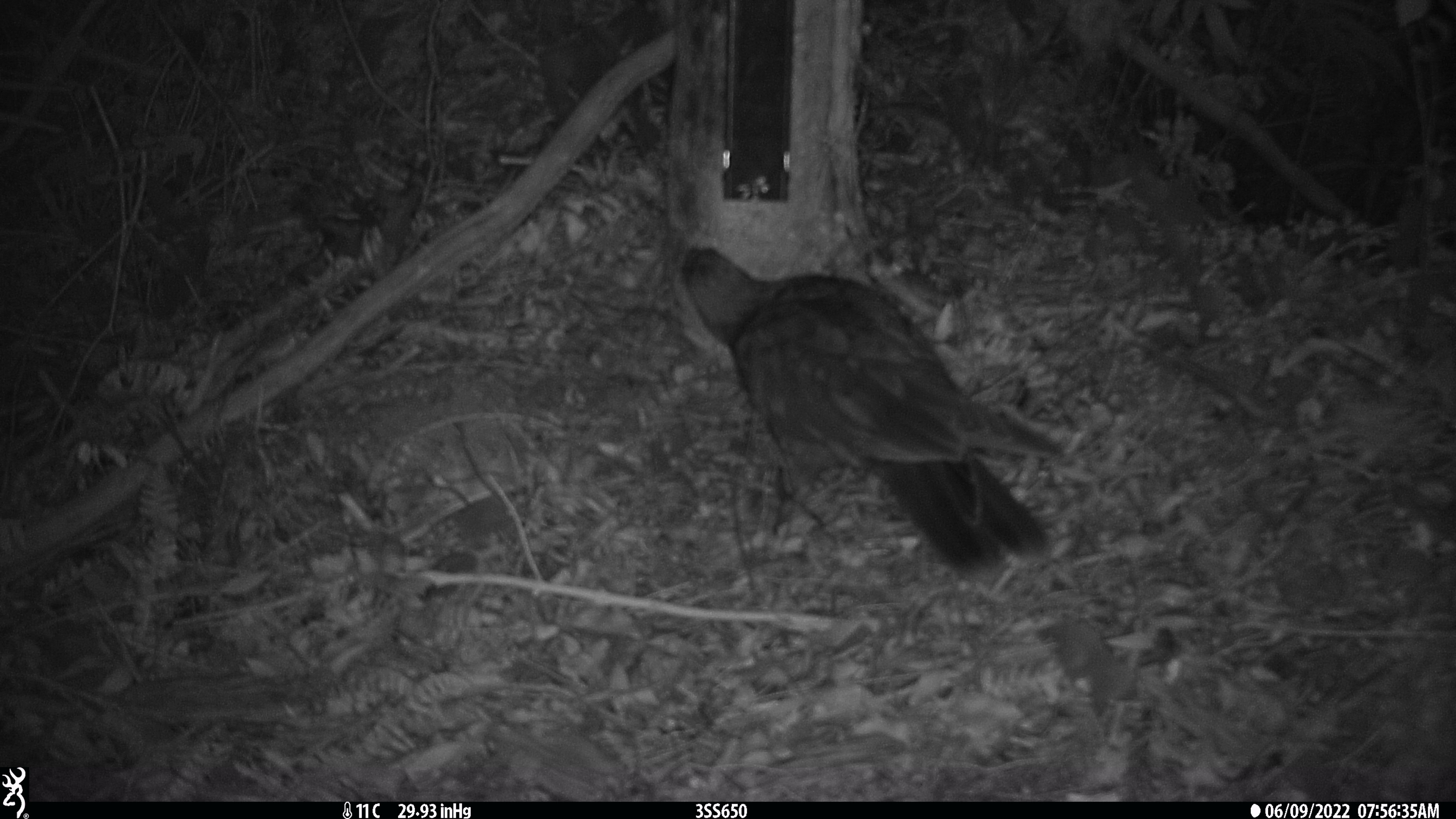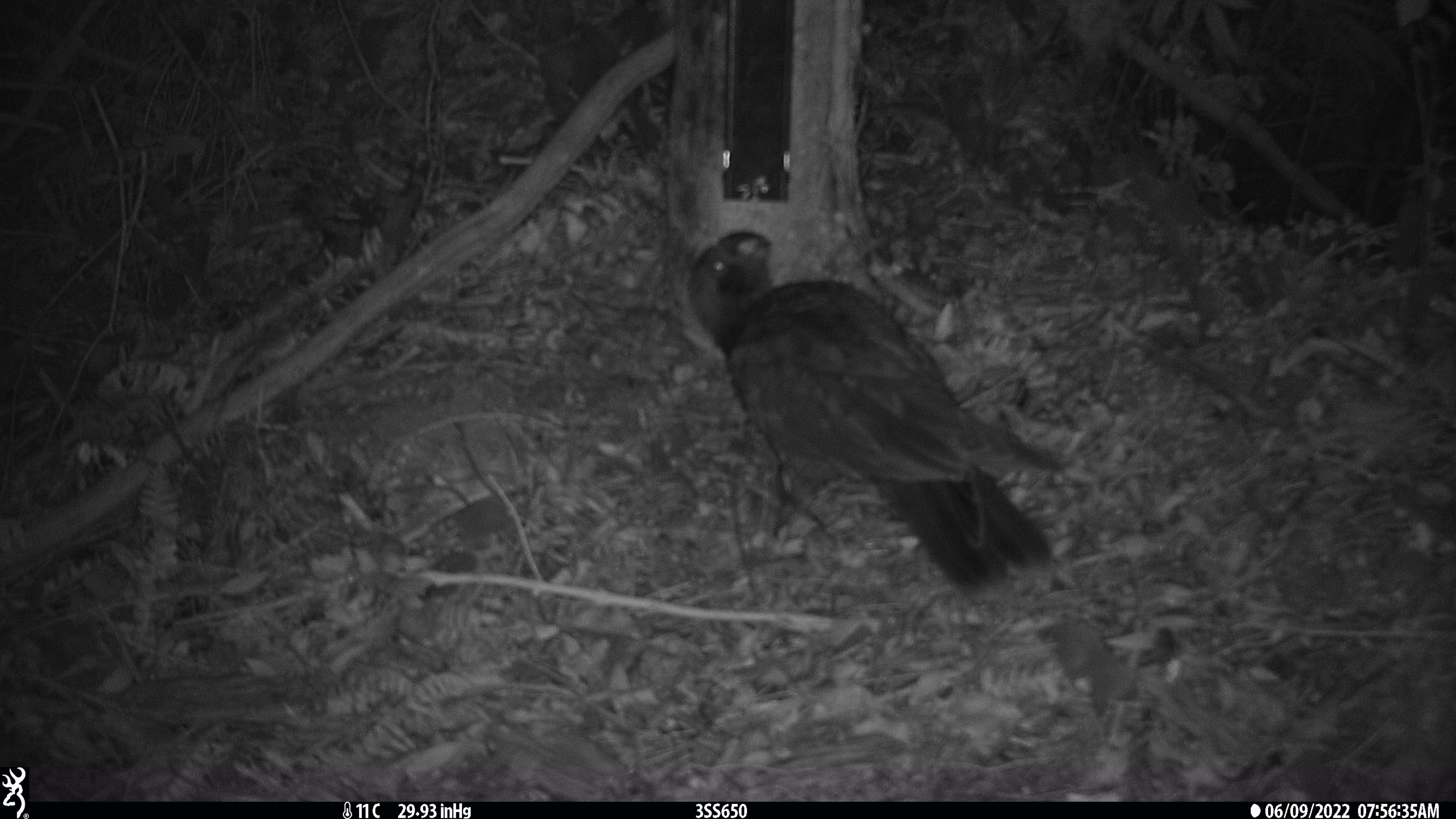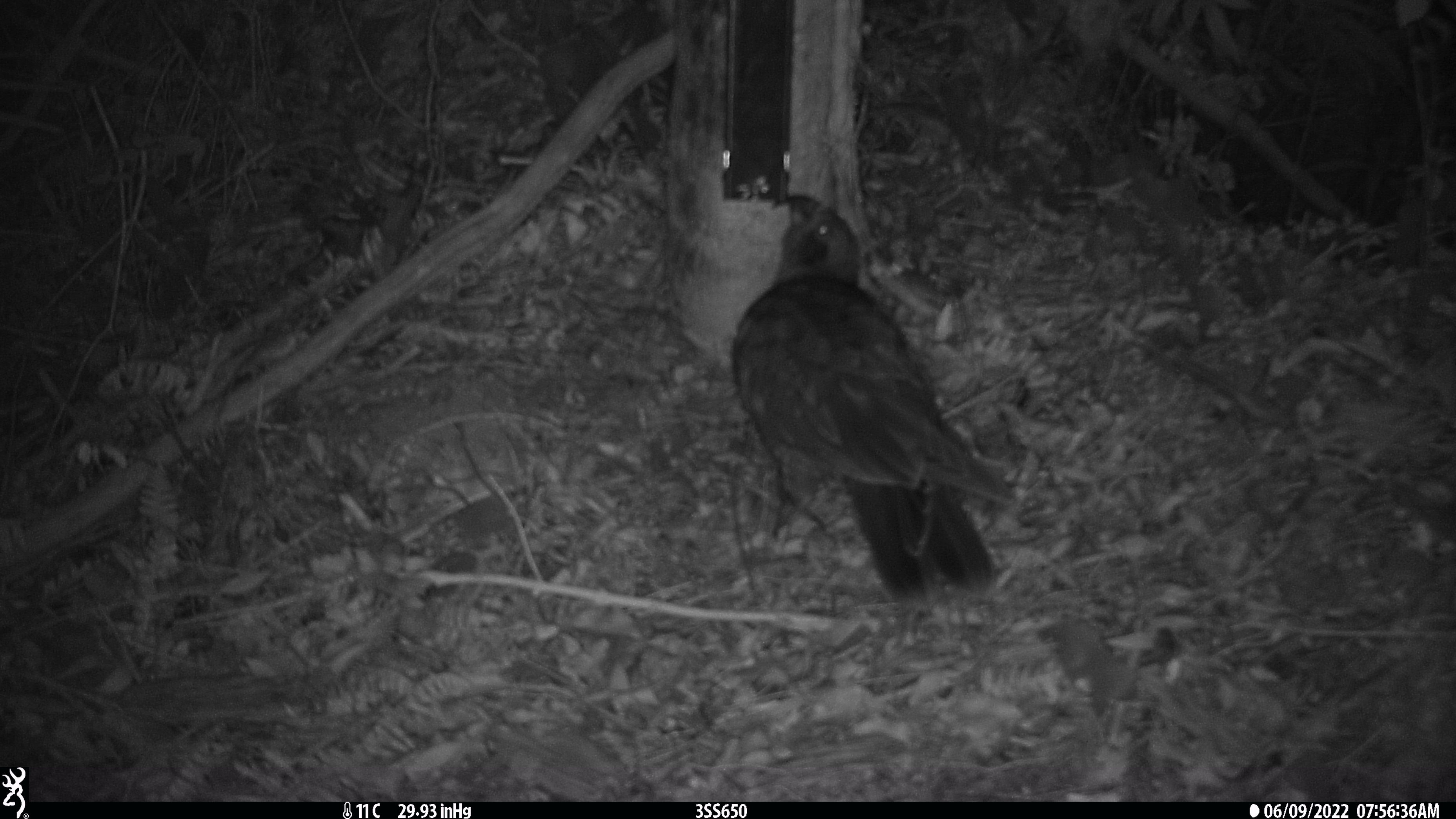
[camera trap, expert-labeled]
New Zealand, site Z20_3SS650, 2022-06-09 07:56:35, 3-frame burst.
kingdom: Animalia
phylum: Chordata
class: Aves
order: Psittaciformes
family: Strigopidae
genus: Nestor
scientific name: Nestor notabilis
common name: kea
Kea (Nestor notabilis).